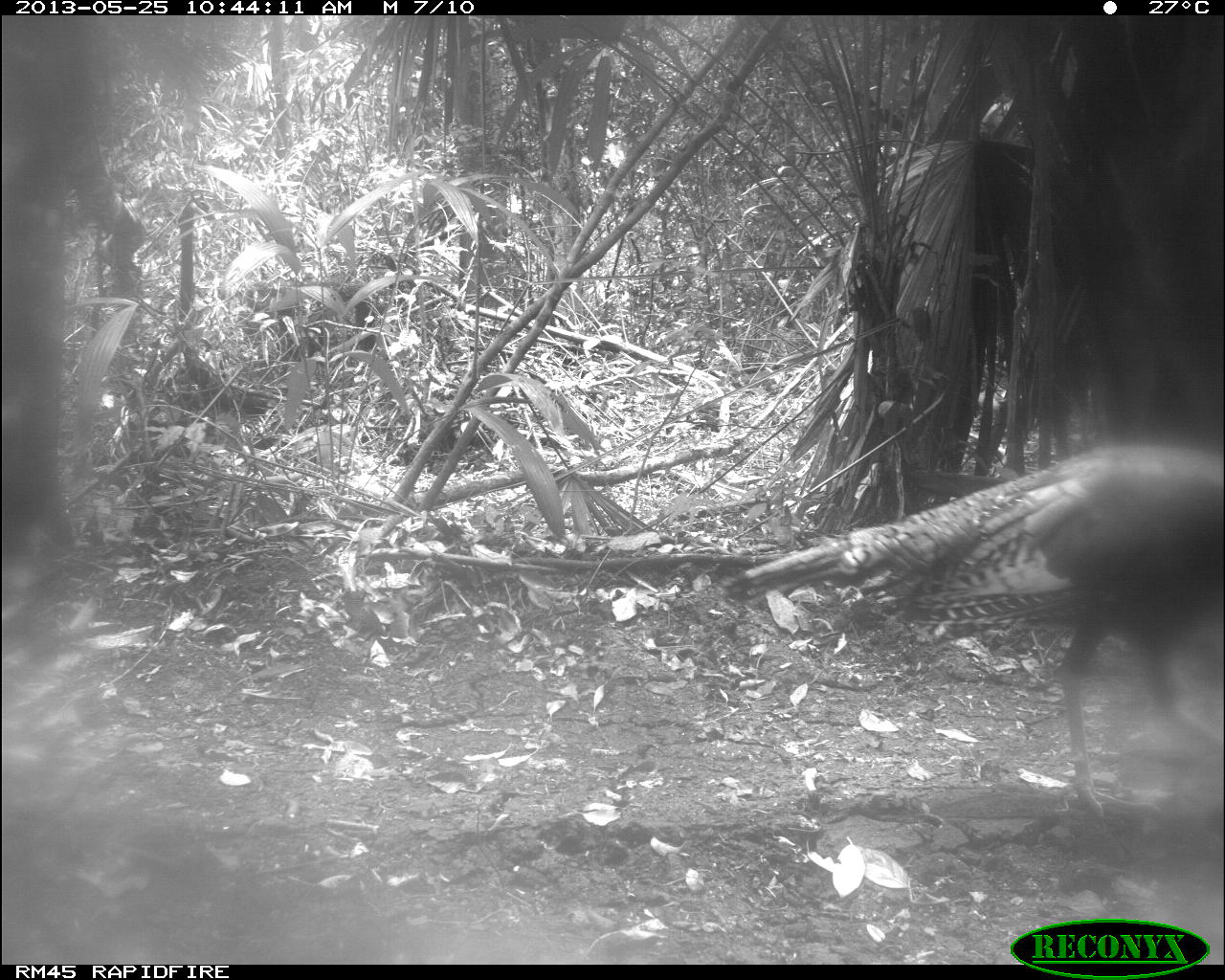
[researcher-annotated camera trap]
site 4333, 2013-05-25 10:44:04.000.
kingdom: Animalia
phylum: Chordata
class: Aves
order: Galliformes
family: Phasianidae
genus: Meleagris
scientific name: Meleagris ocellata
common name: ocellated turkey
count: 1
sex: female